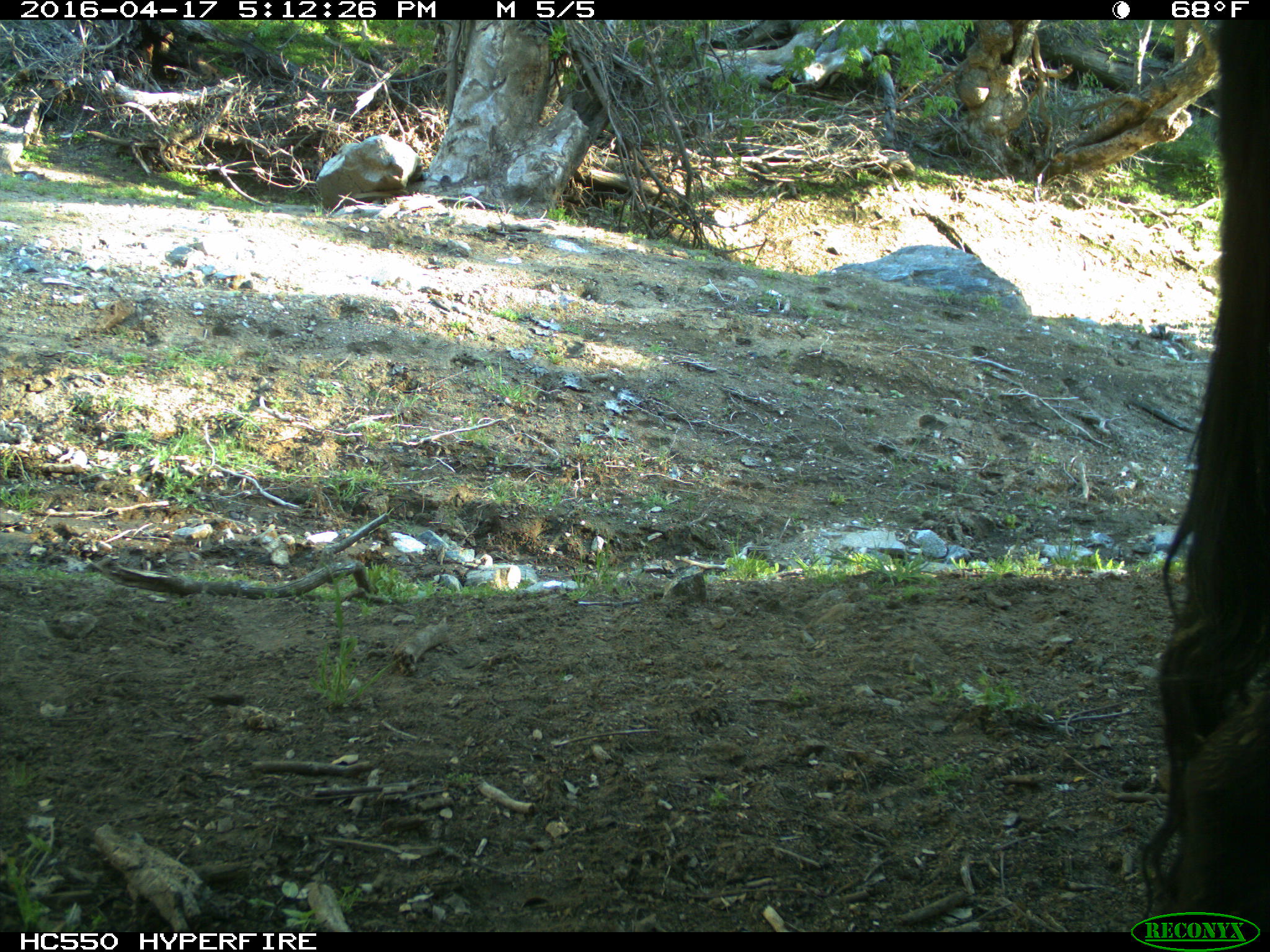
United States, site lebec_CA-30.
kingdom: Animalia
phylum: Chordata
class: Mammalia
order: Artiodactyla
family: Bovidae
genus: Bos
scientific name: Bos taurus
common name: domestic cow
Bos taurus (domestic cow).